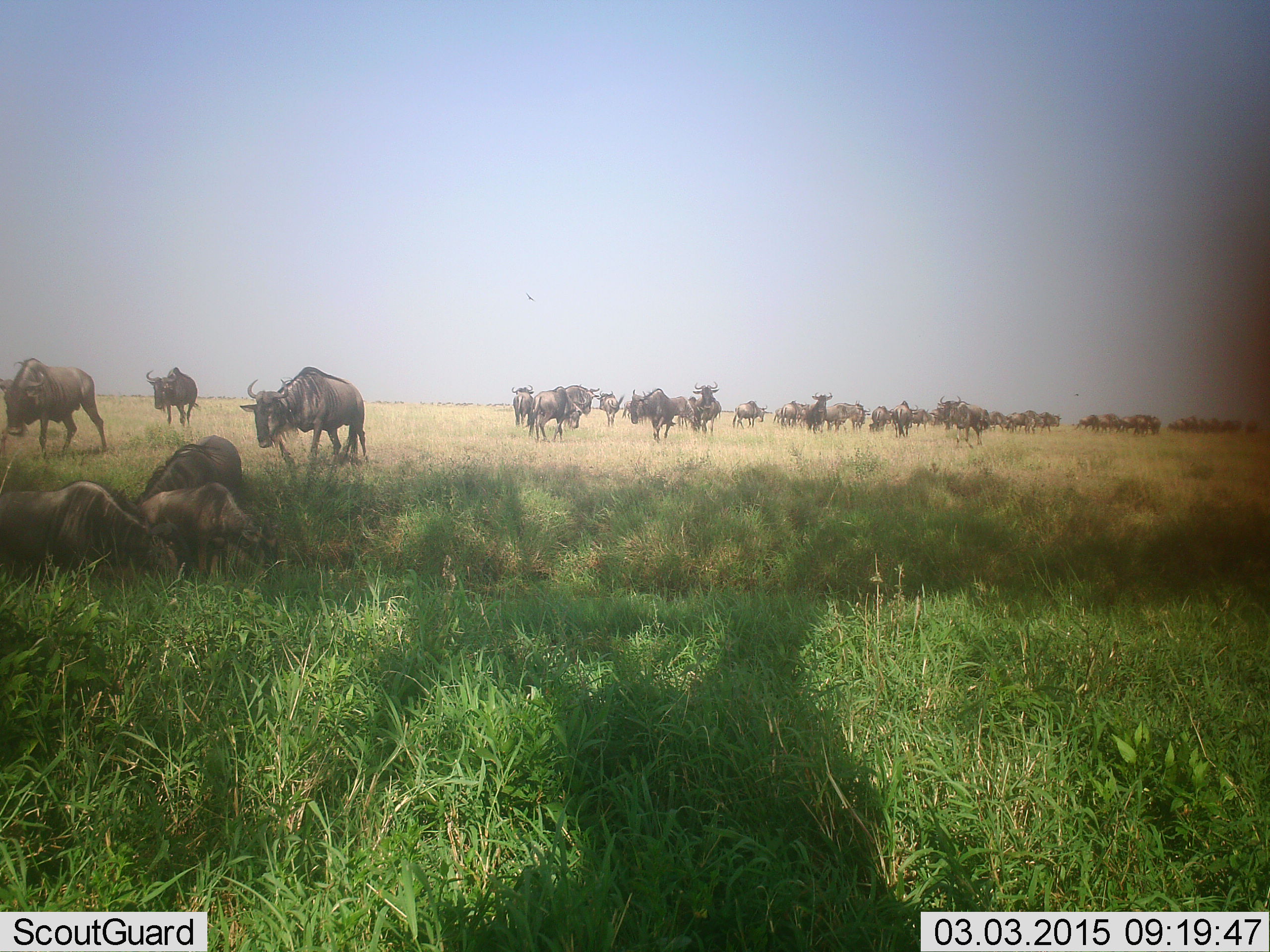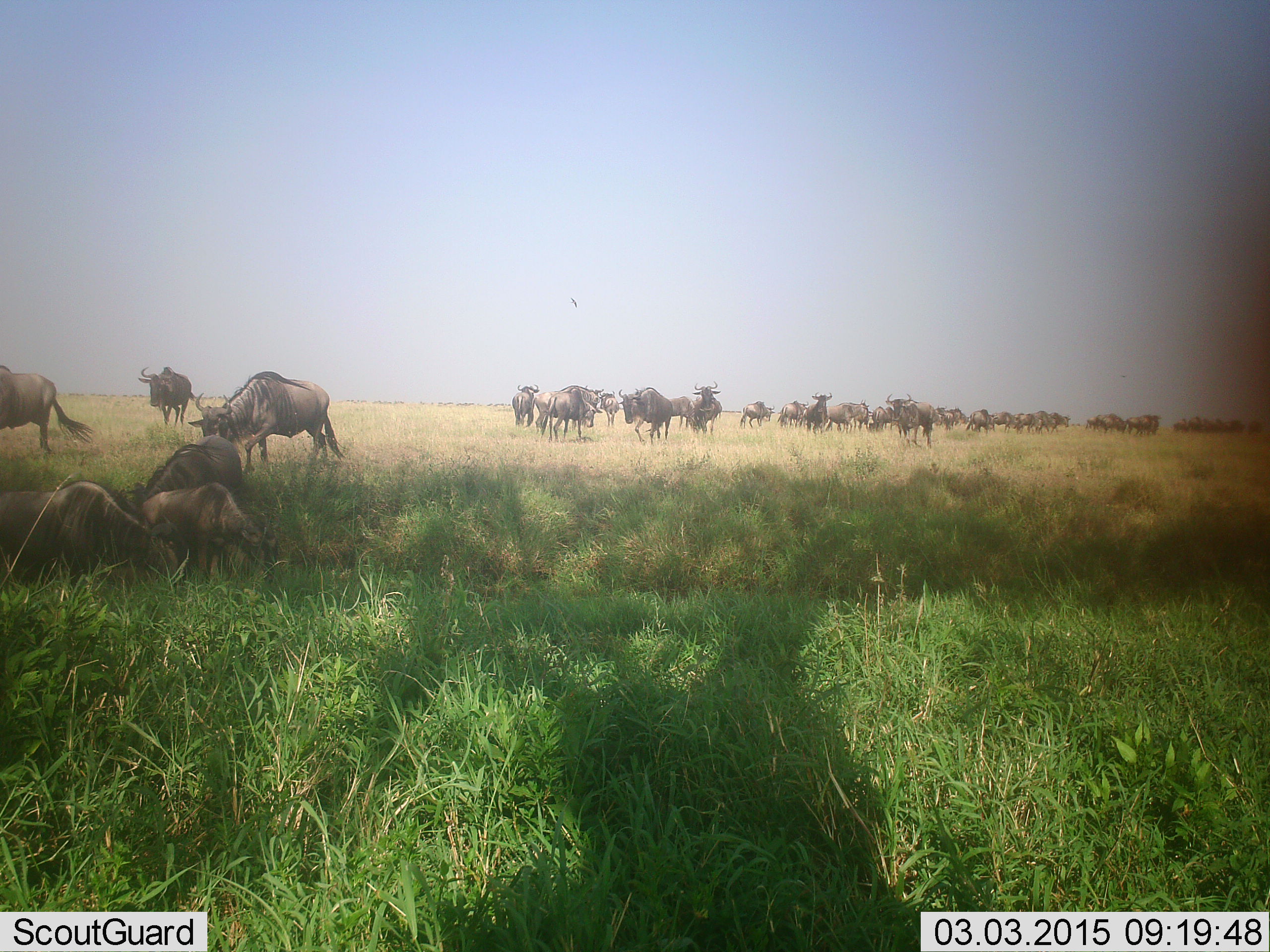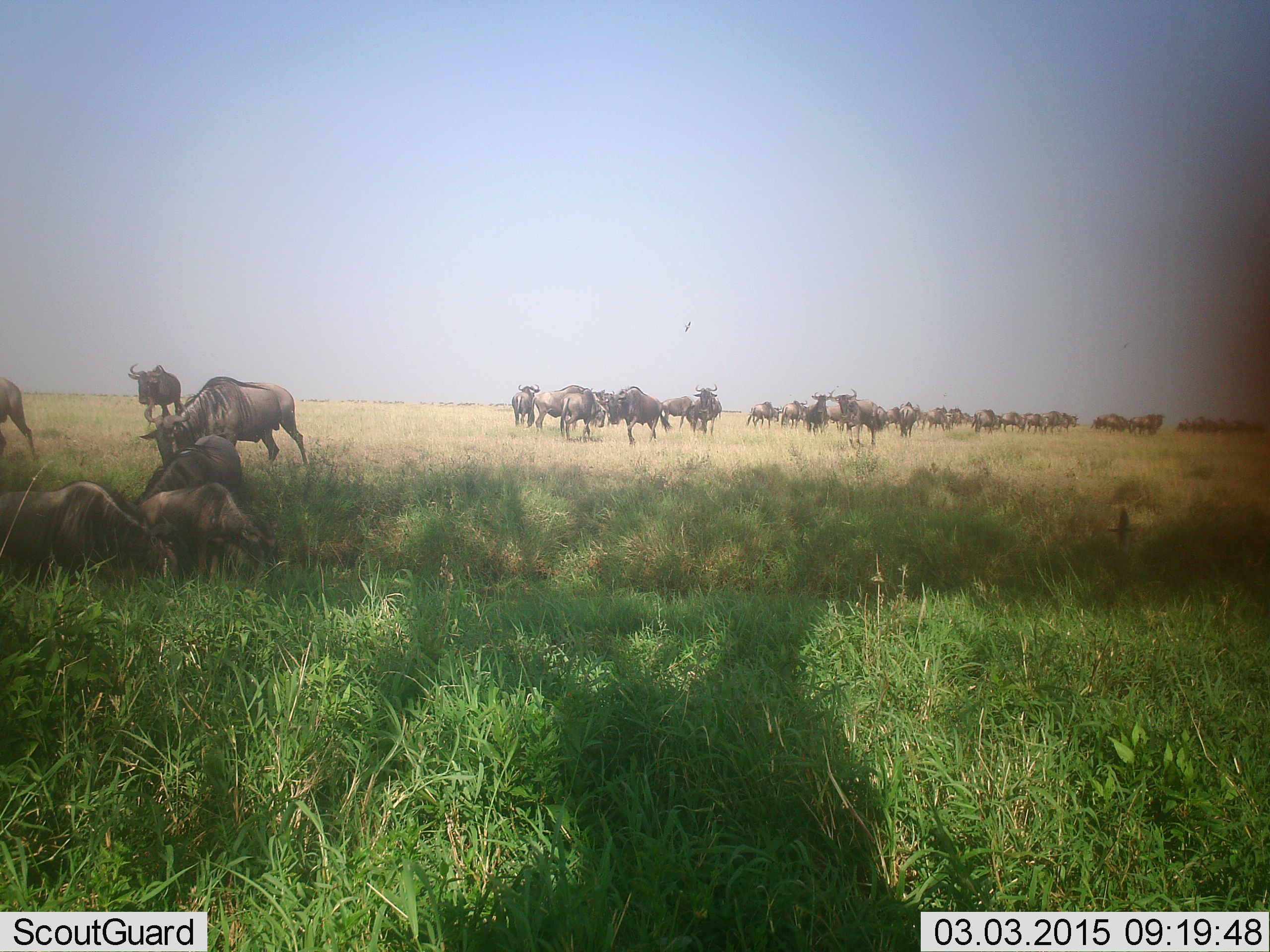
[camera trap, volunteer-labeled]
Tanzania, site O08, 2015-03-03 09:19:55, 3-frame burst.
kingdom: Animalia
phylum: Chordata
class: Mammalia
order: Artiodactyla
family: Bovidae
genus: Connochaetes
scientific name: Connochaetes taurinus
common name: blue wildebeest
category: wildebeest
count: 11-50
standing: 64%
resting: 45%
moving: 91%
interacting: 9%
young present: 0%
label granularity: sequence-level